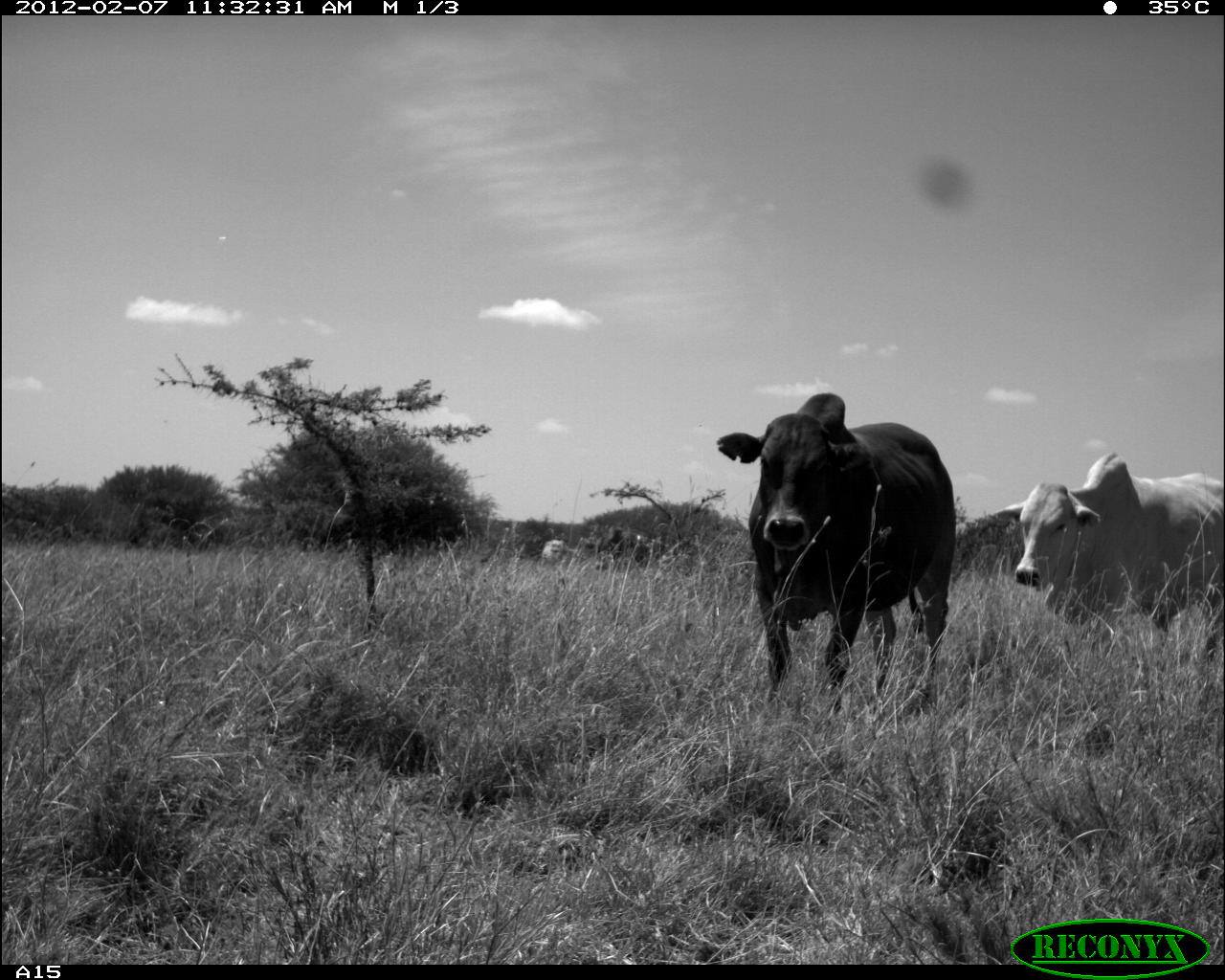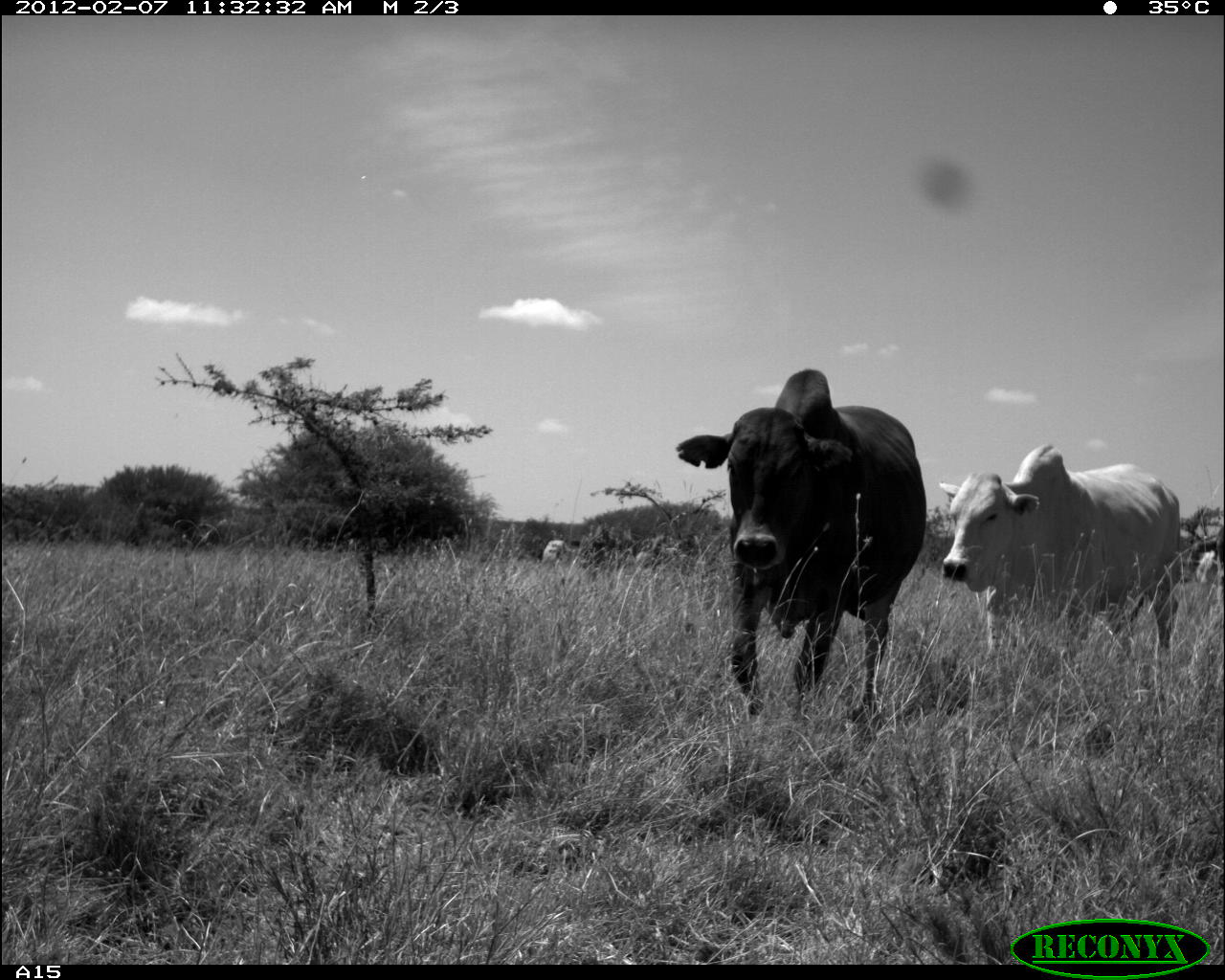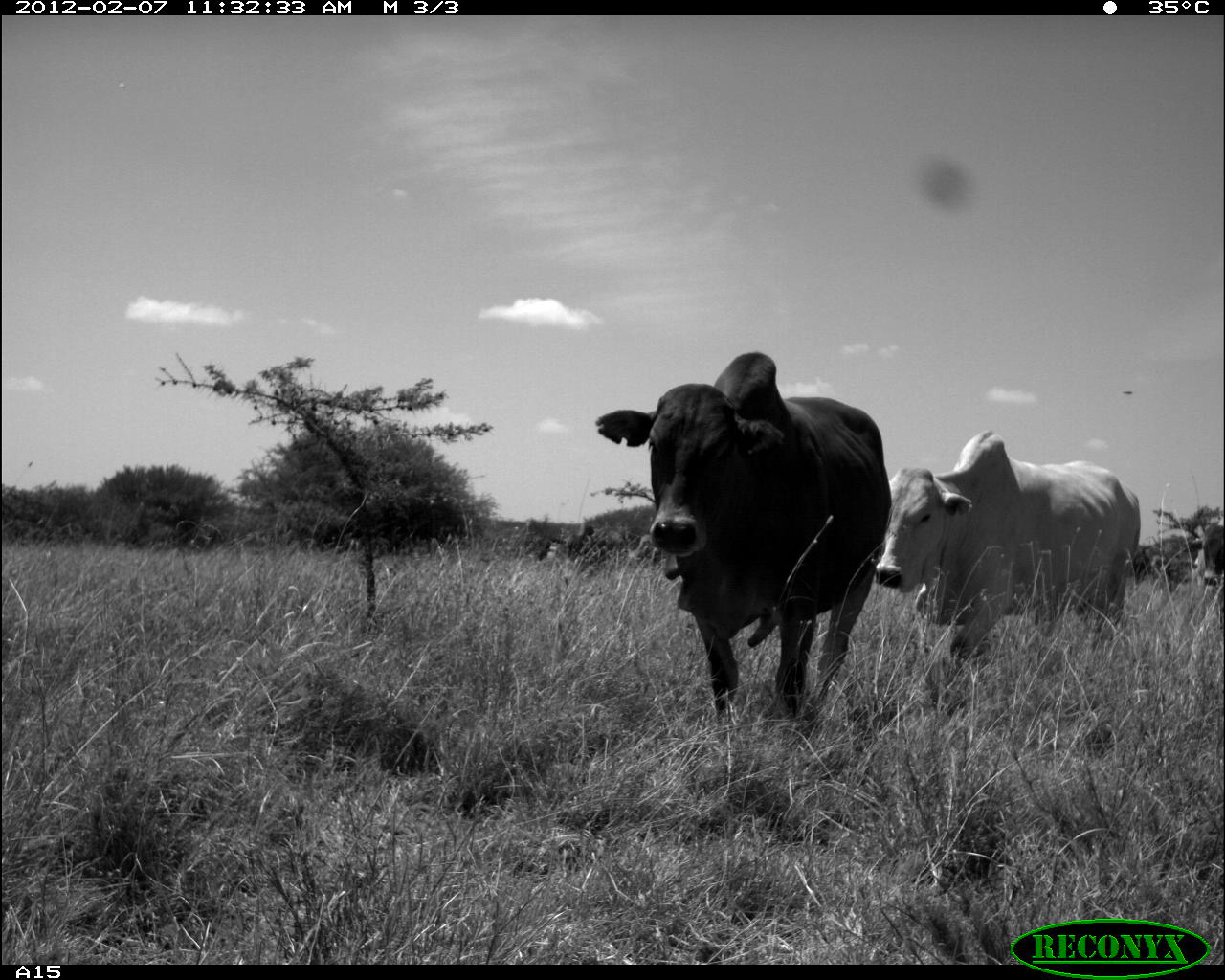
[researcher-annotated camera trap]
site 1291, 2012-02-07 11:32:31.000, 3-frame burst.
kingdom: Animalia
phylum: Chordata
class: Mammalia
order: Artiodactyla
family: Bovidae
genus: Bos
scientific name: Bos taurus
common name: domestic cattle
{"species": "Bos taurus (domestic cattle)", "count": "4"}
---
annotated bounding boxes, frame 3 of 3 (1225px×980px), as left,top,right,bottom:
bos taurus: 588,348,895,723; 872,429,1143,664; 1188,513,1225,614